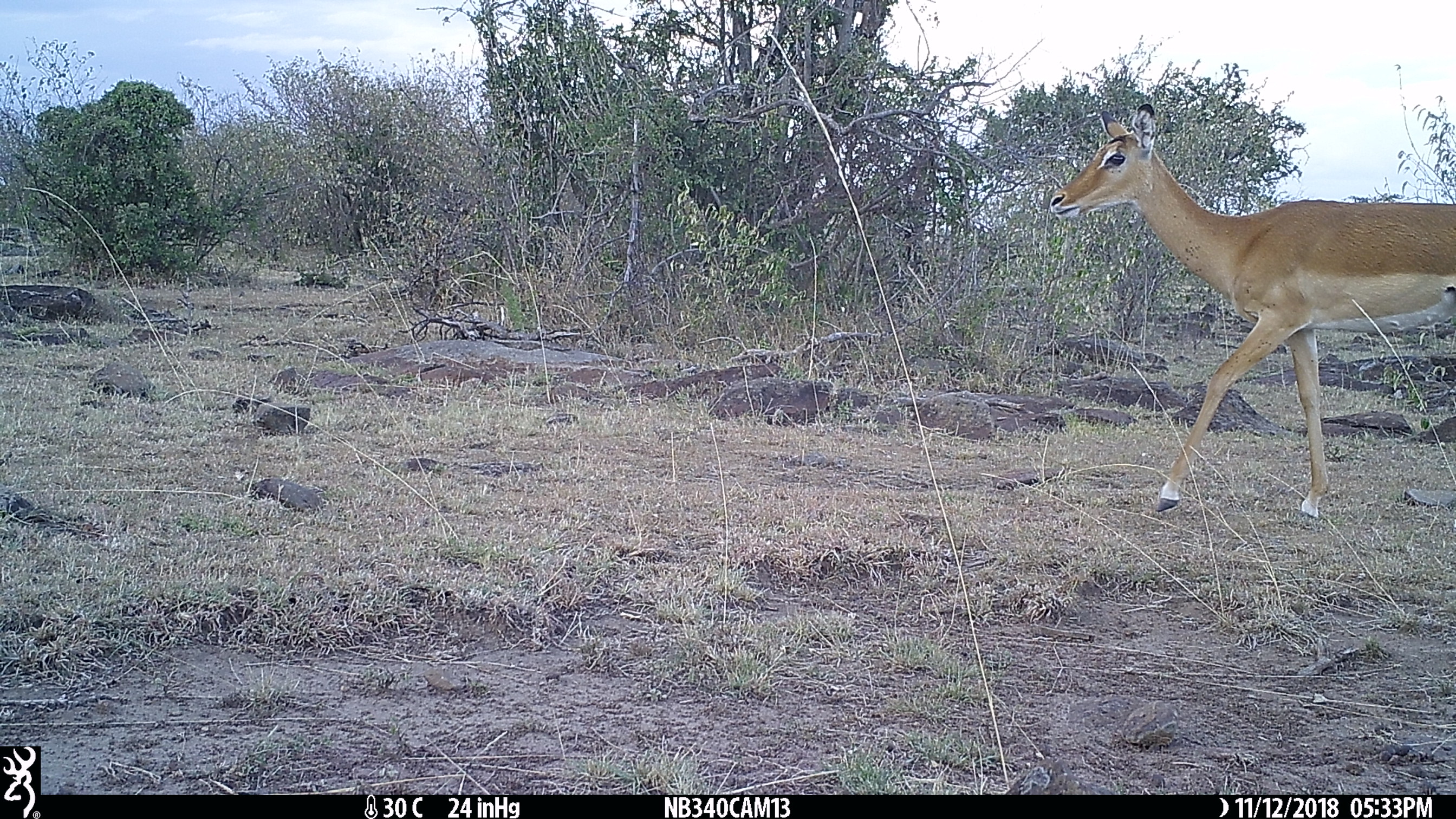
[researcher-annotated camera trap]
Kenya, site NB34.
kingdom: Animalia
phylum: Chordata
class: Mammalia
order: Artiodactyla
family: Bovidae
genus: Aepyceros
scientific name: Aepyceros melampus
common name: impala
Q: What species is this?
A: Impala (Aepyceros melampus).